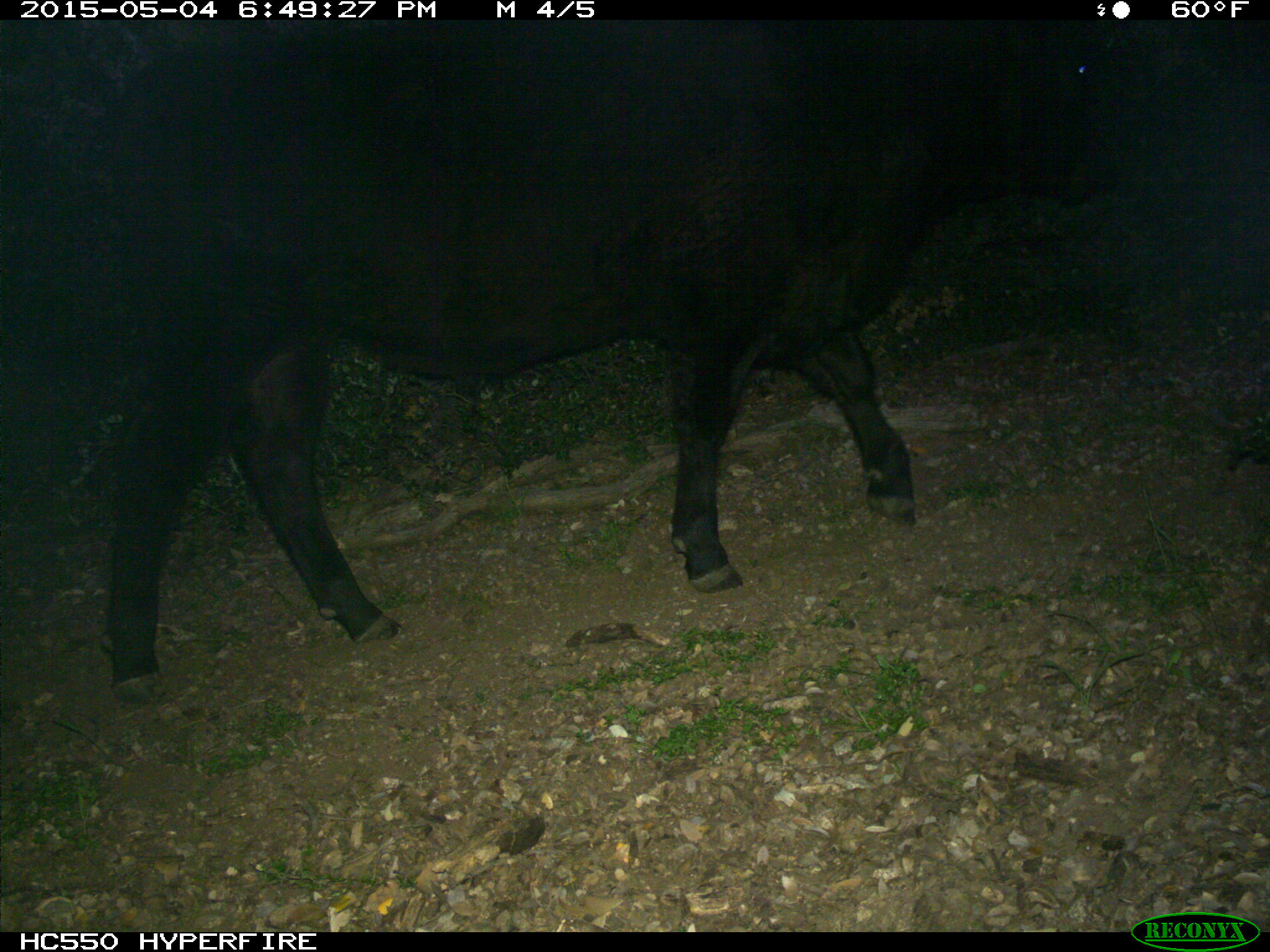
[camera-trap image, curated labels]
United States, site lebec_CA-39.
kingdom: Animalia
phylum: Chordata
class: Mammalia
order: Artiodactyla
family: Bovidae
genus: Bos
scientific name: Bos taurus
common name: domestic cow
Bos taurus (domestic cow).